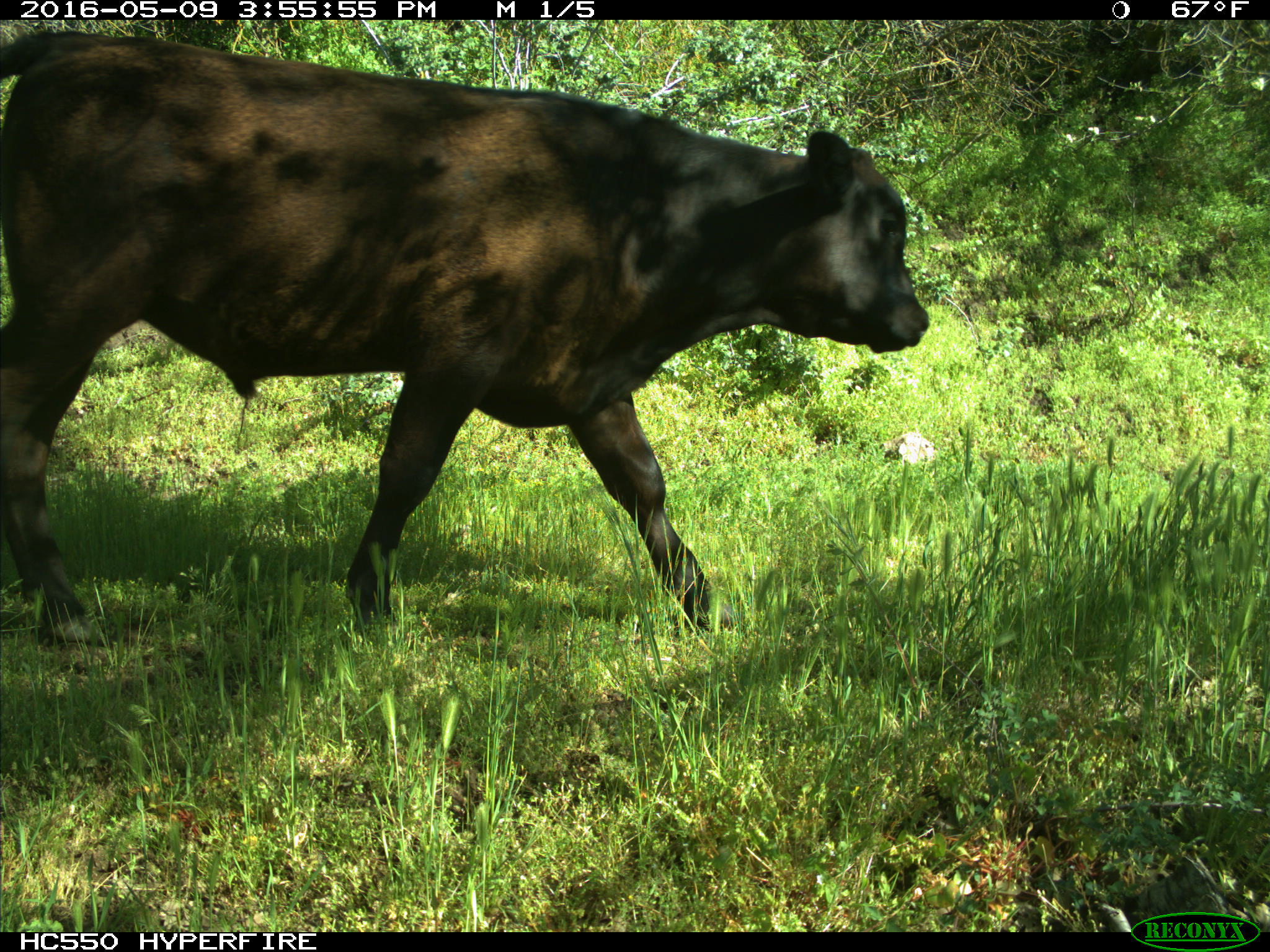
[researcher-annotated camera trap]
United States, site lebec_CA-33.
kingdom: Animalia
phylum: Chordata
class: Mammalia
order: Artiodactyla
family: Bovidae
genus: Bos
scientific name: Bos taurus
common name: domestic cow